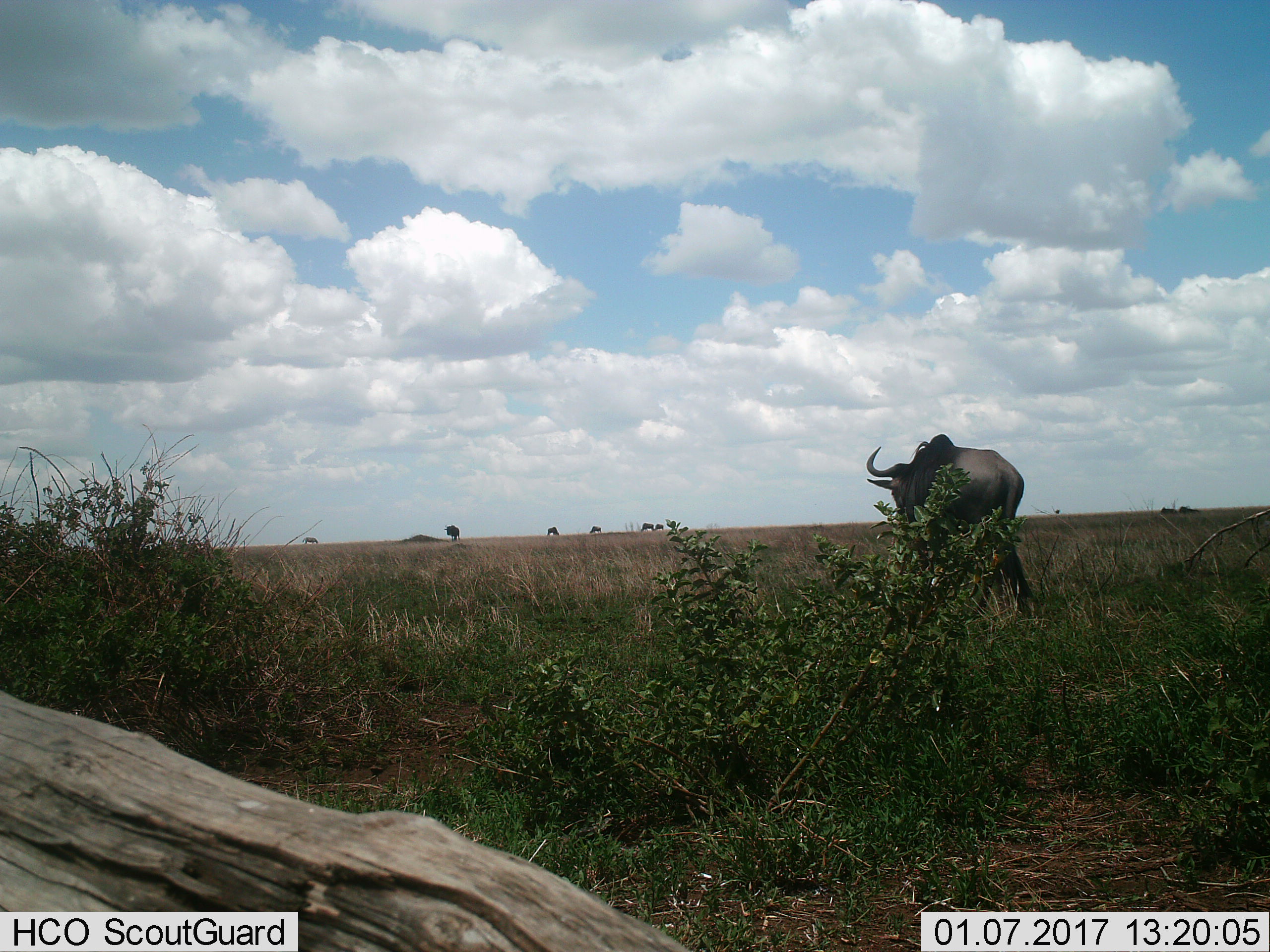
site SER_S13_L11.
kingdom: Animalia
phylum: Chordata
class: Mammalia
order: Artiodactyla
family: Bovidae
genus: Connochaetes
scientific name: Connochaetes taurinus taurinus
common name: blue wildebeest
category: wildebeestblue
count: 6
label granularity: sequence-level